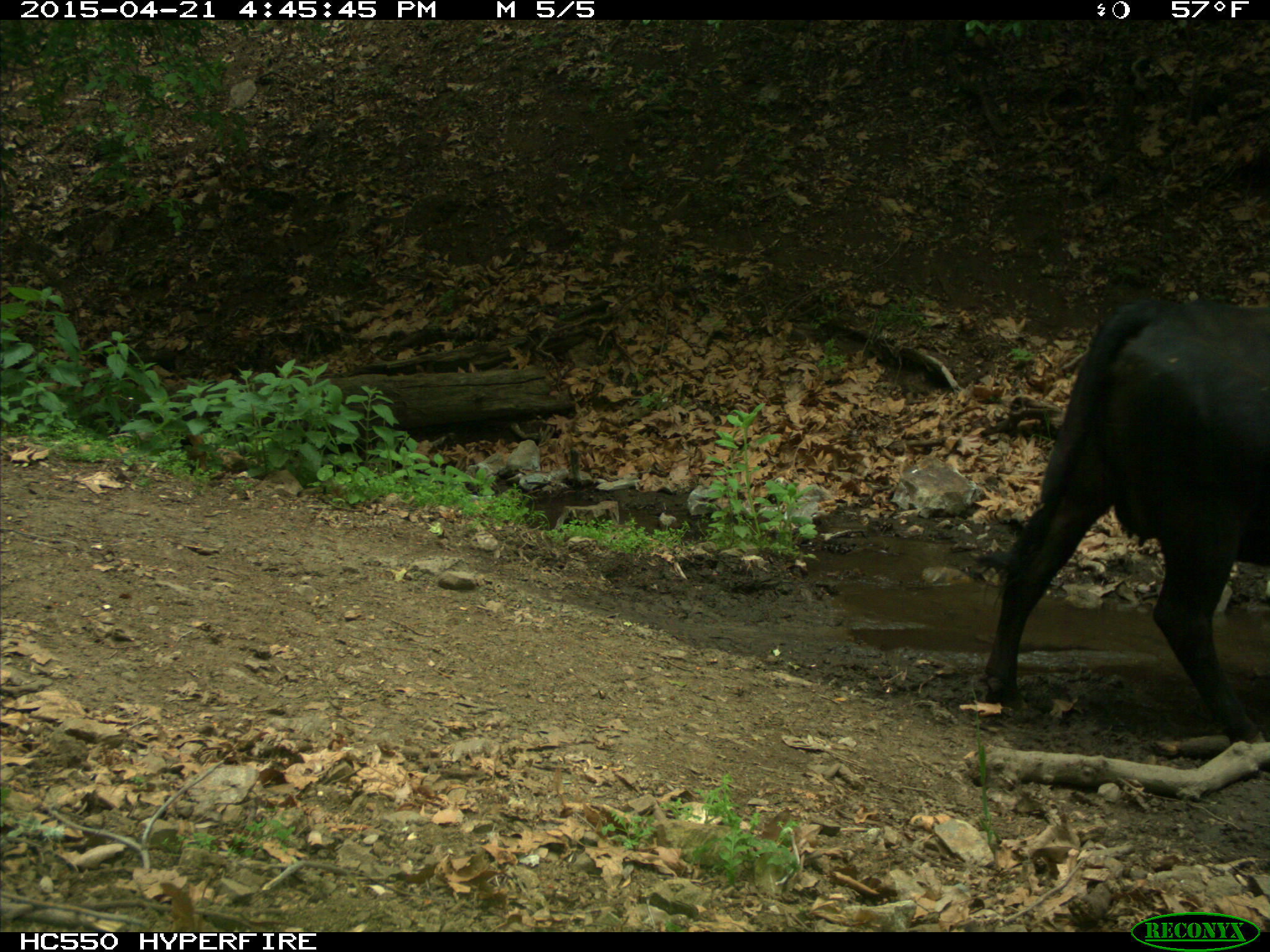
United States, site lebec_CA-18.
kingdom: Animalia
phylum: Chordata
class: Mammalia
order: Artiodactyla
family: Bovidae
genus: Bos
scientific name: Bos taurus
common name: domestic cow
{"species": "Bos taurus (domestic cow)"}